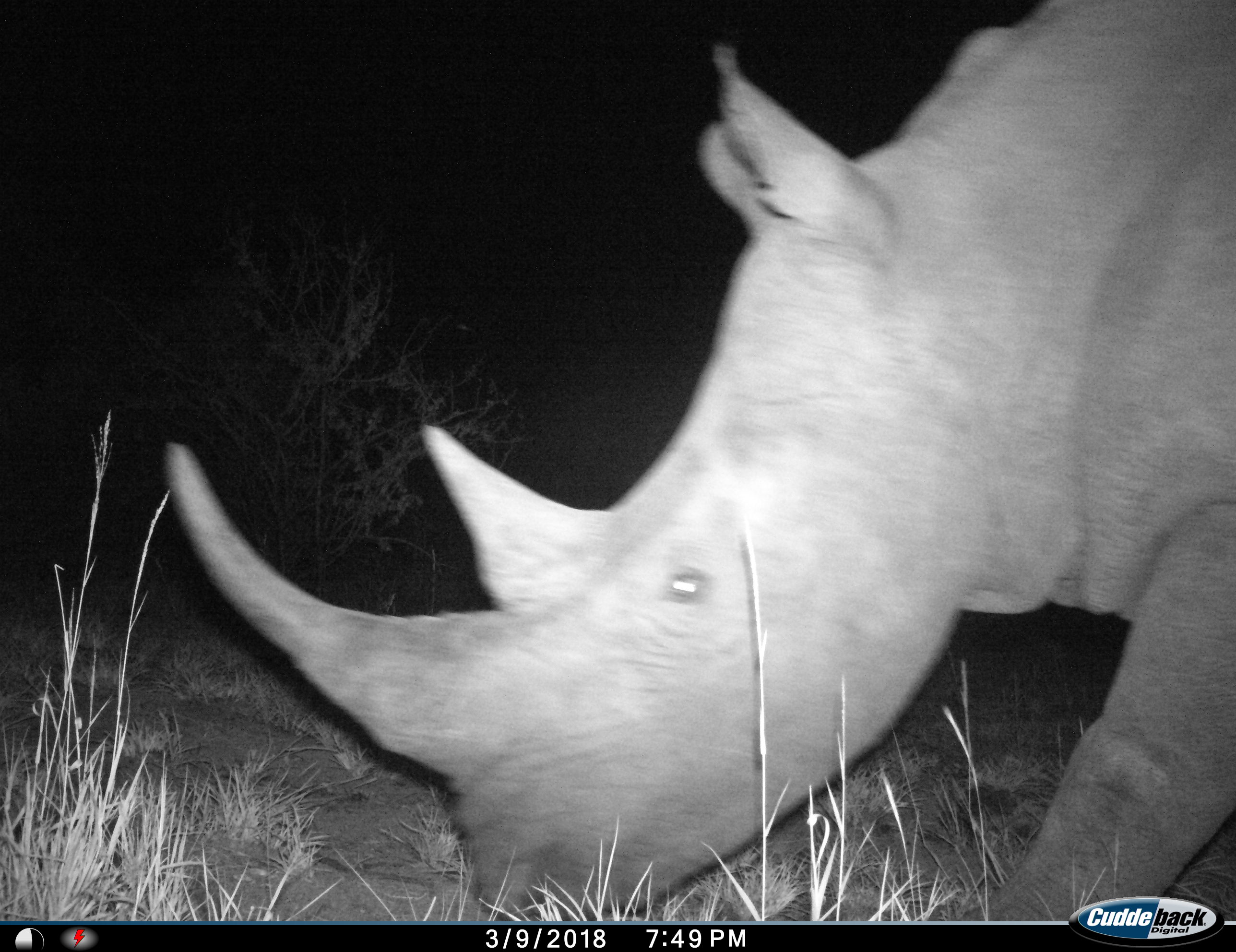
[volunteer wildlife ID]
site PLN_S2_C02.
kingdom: Animalia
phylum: Chordata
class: Mammalia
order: Perissodactyla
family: Rhinocerotidae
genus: Ceratotherium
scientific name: Ceratotherium simum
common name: white rhinoceros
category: rhinoceroswhite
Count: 1.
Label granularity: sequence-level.